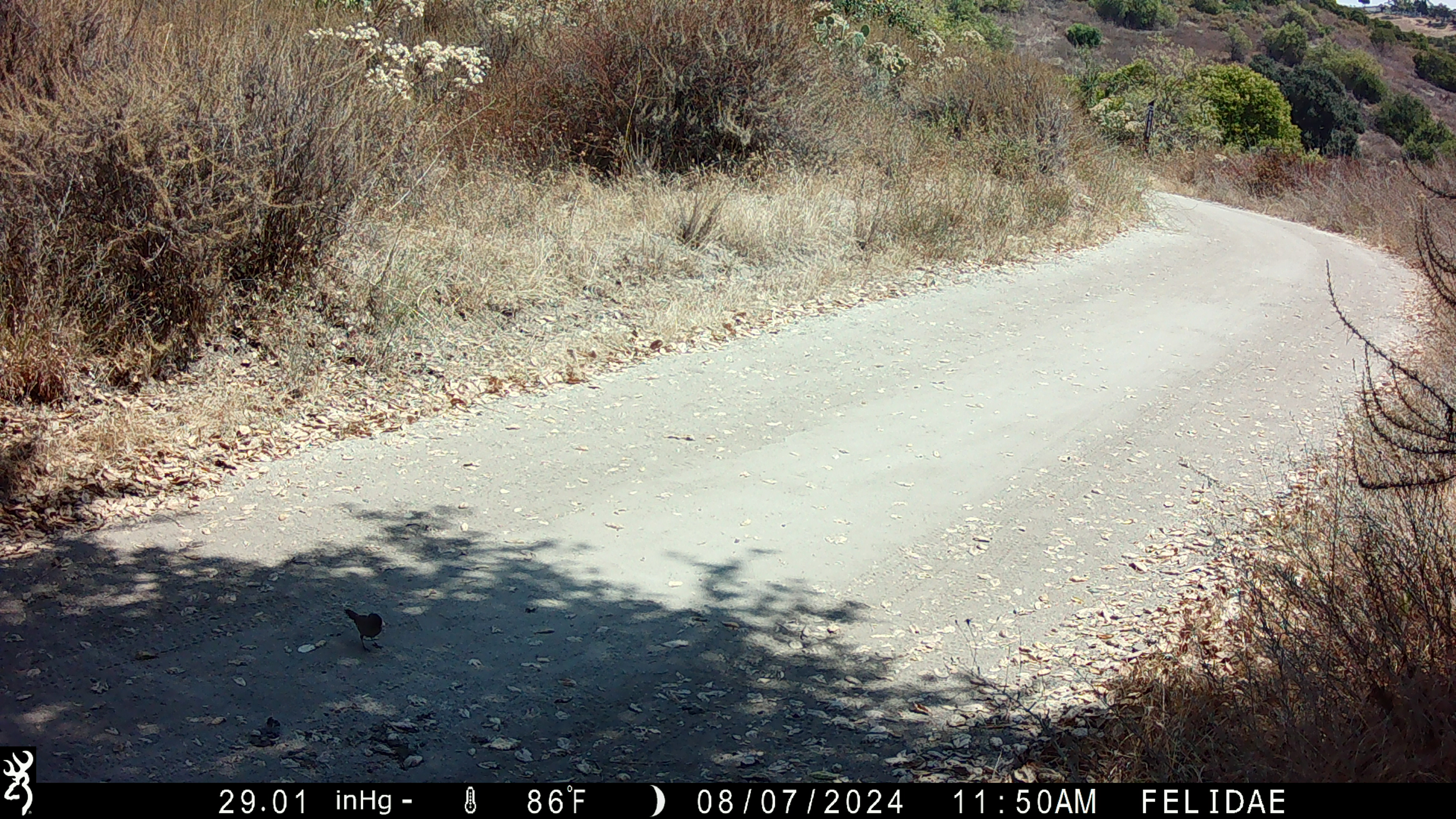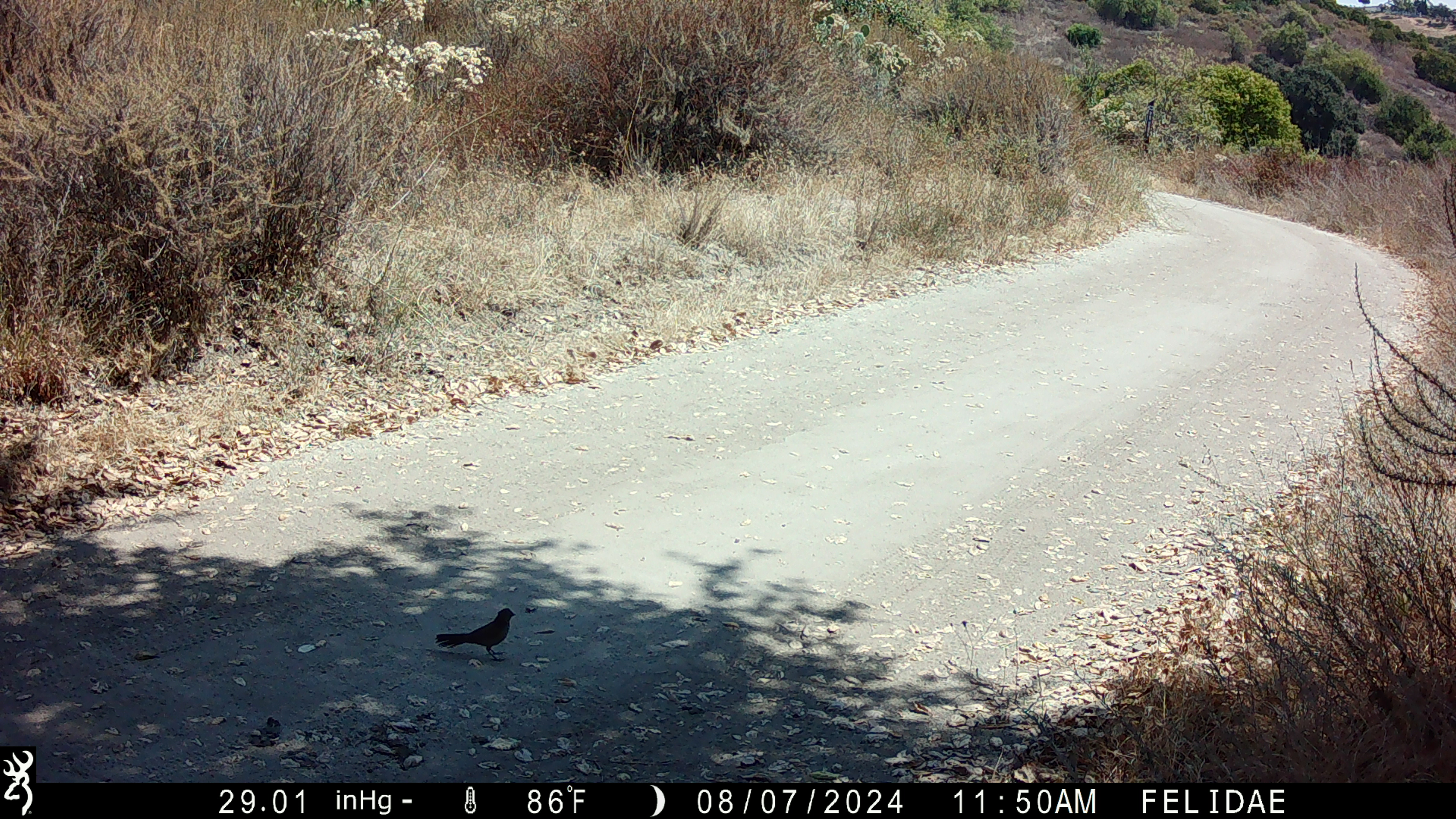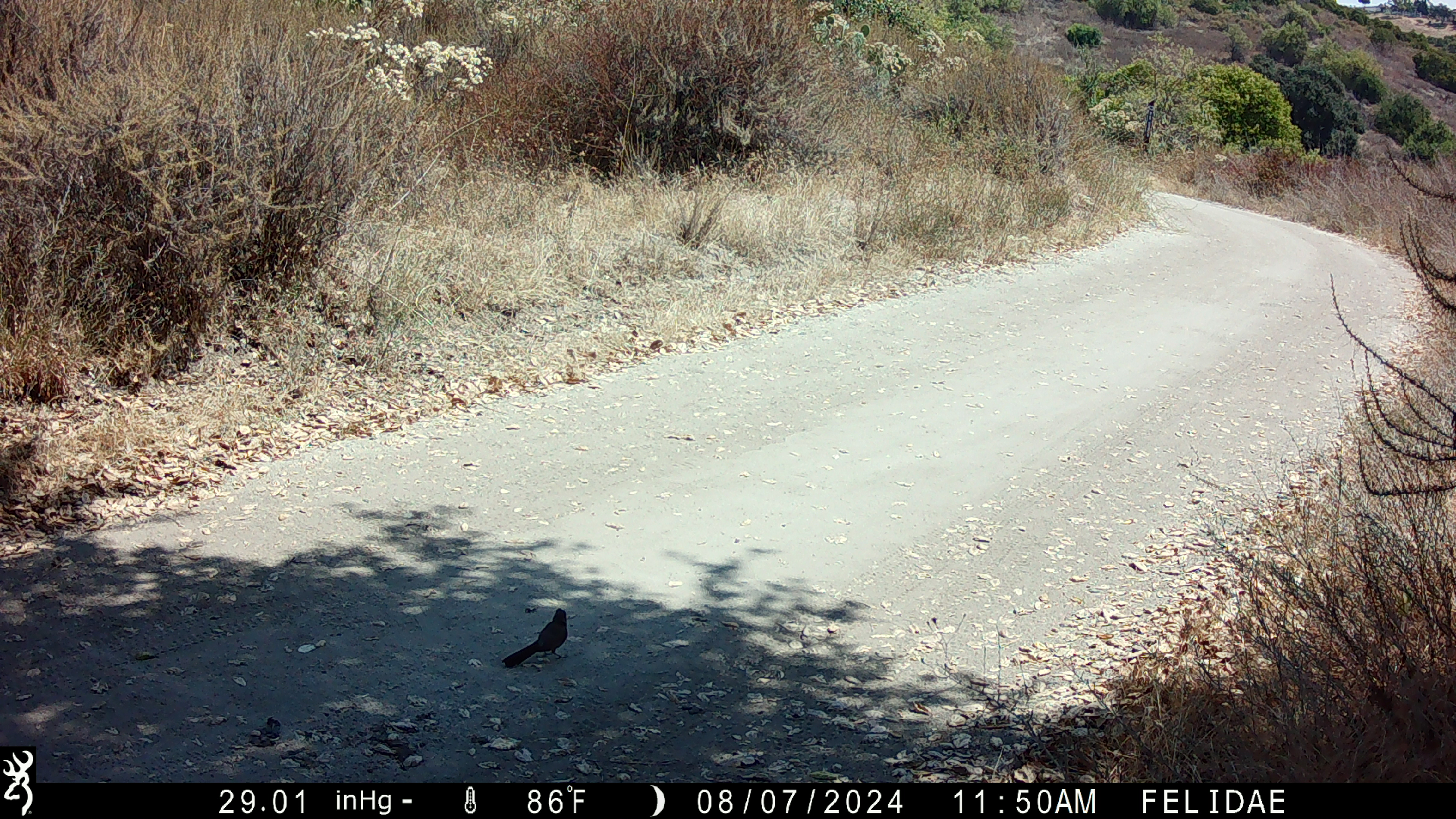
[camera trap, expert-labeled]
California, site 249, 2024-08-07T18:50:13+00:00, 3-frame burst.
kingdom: Animalia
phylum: Chordata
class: Aves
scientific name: Aves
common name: bird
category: unknown bird